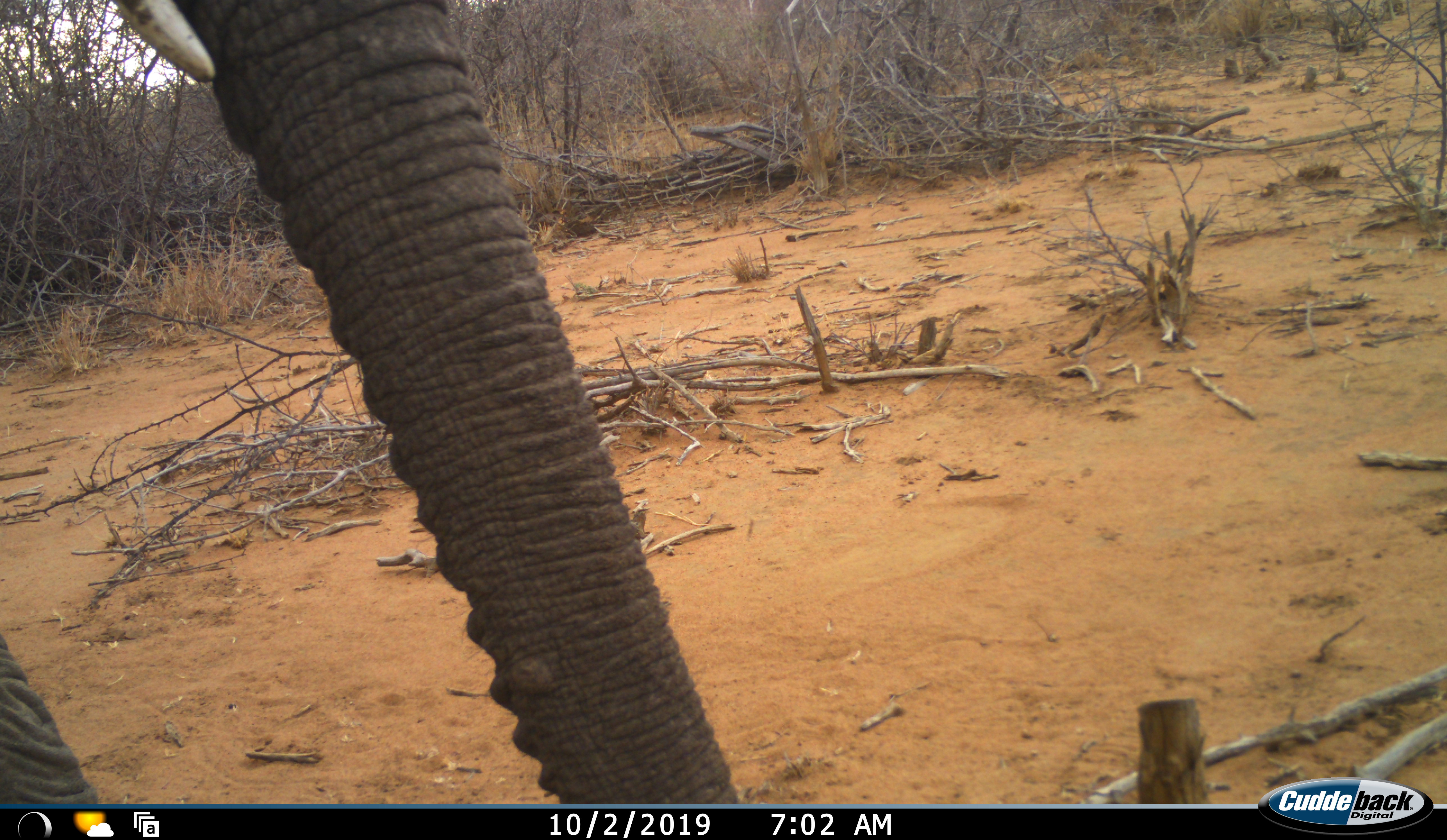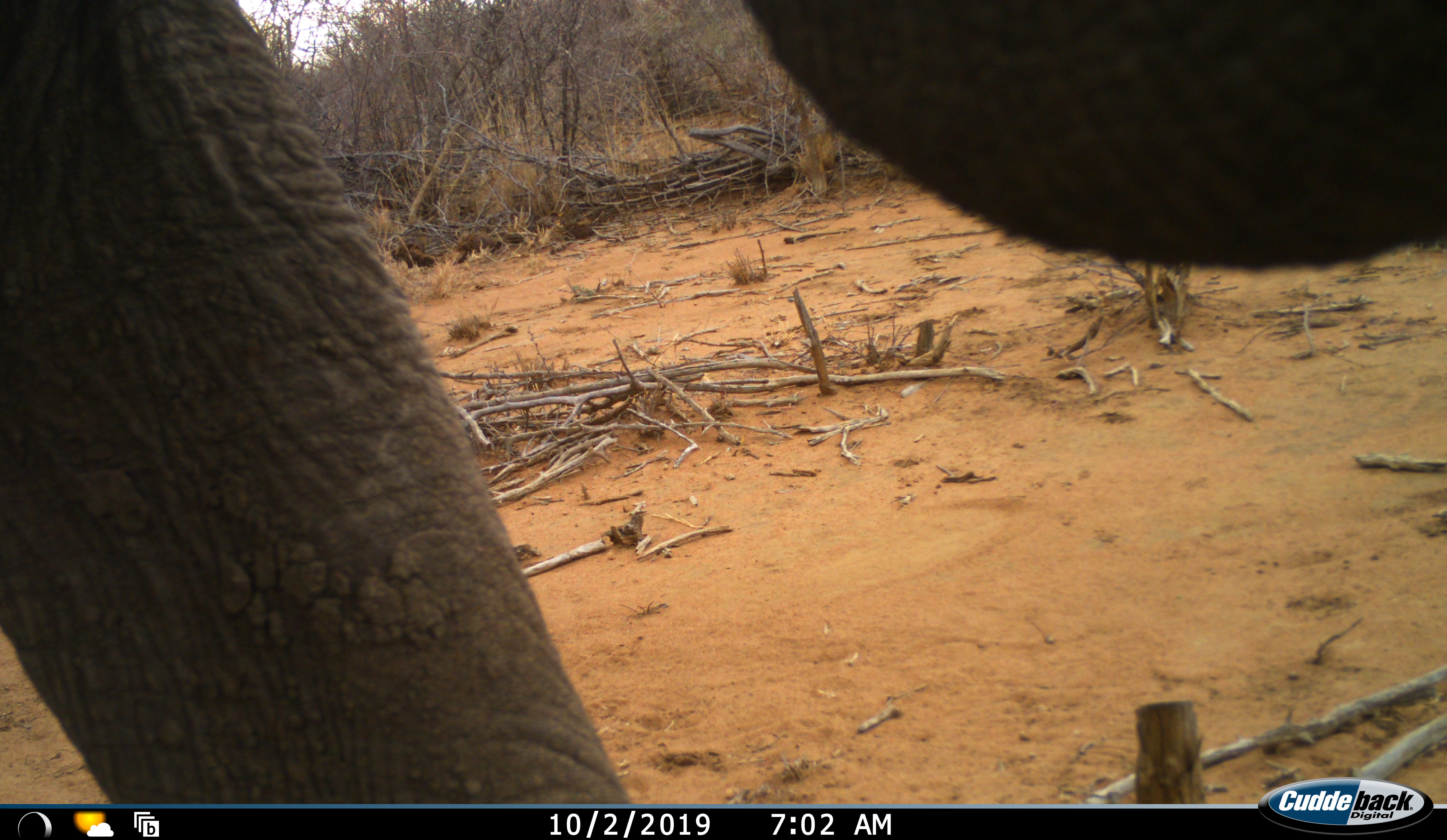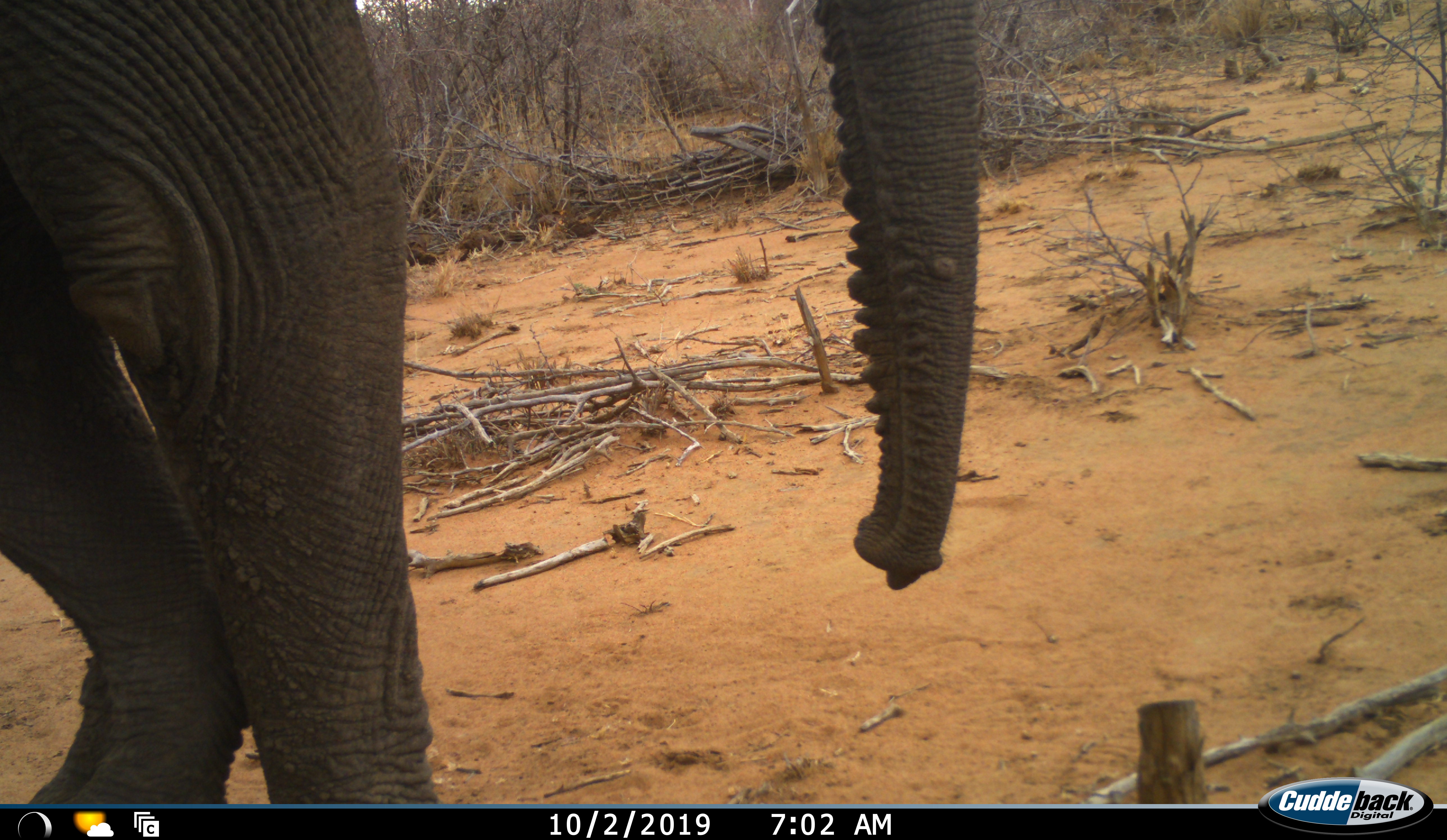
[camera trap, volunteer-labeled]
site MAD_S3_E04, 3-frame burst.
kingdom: Animalia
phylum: Chordata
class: Mammalia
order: Proboscidea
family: Elephantidae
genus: Loxodonta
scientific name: Loxodonta africana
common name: african bush elephant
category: elephant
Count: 1.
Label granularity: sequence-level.